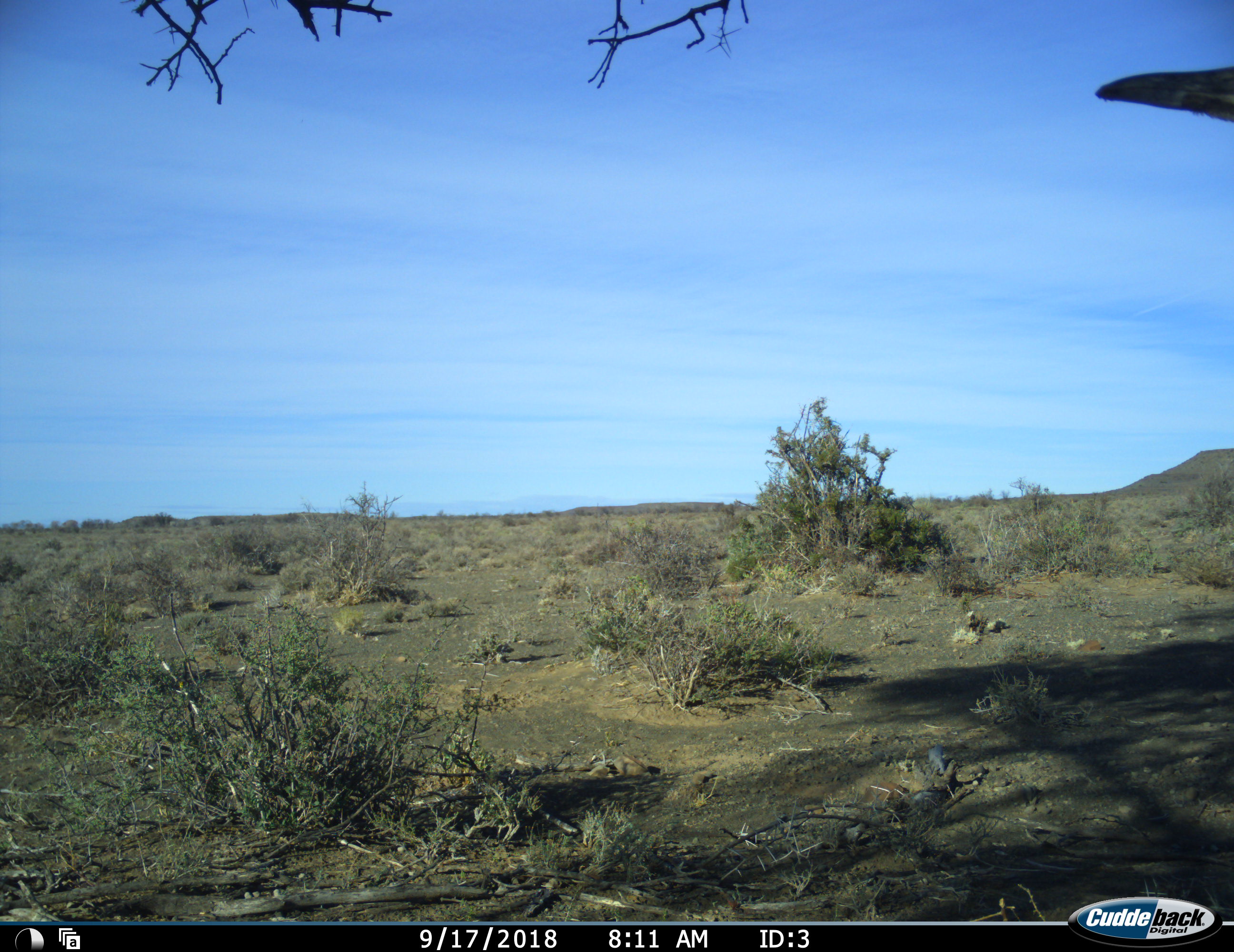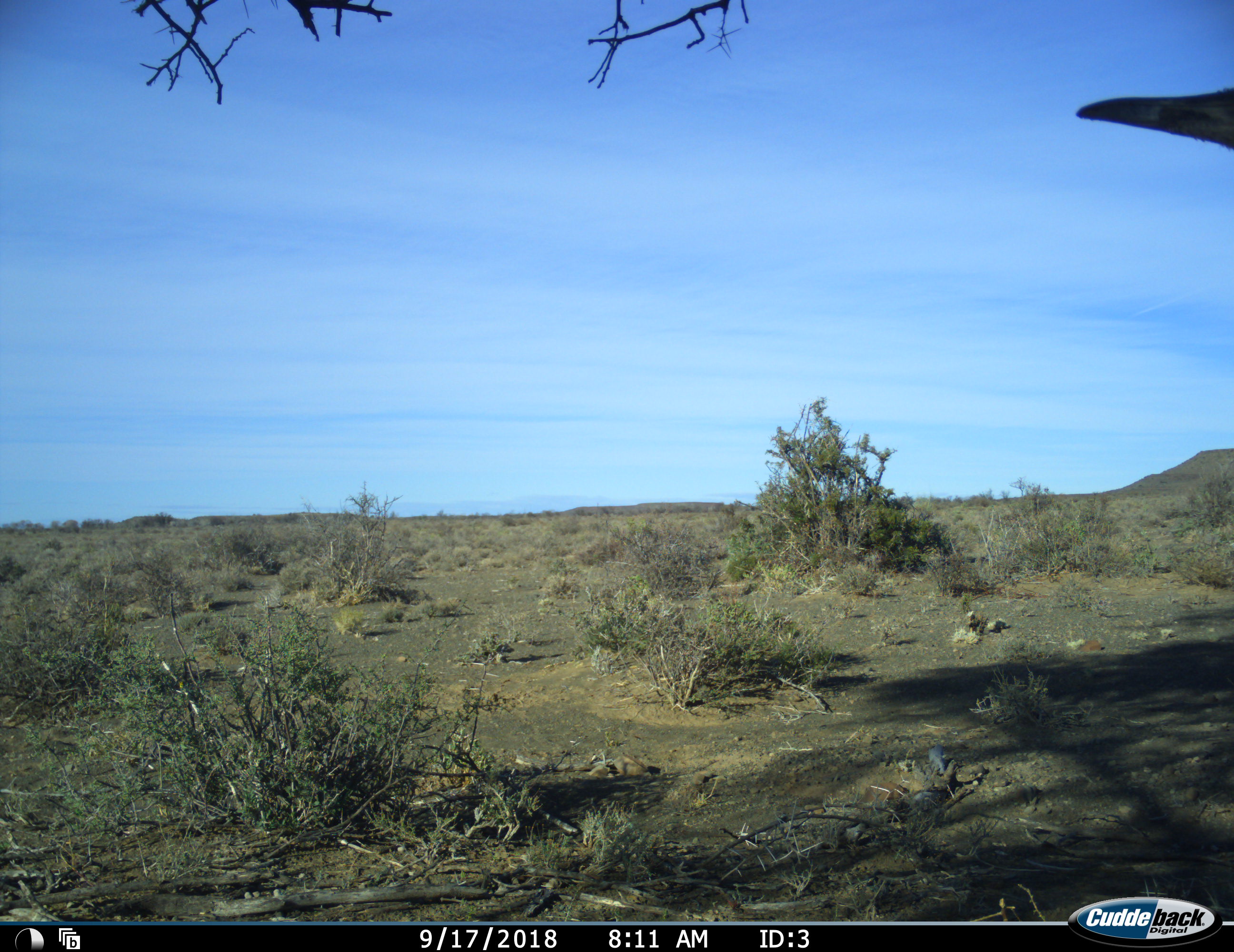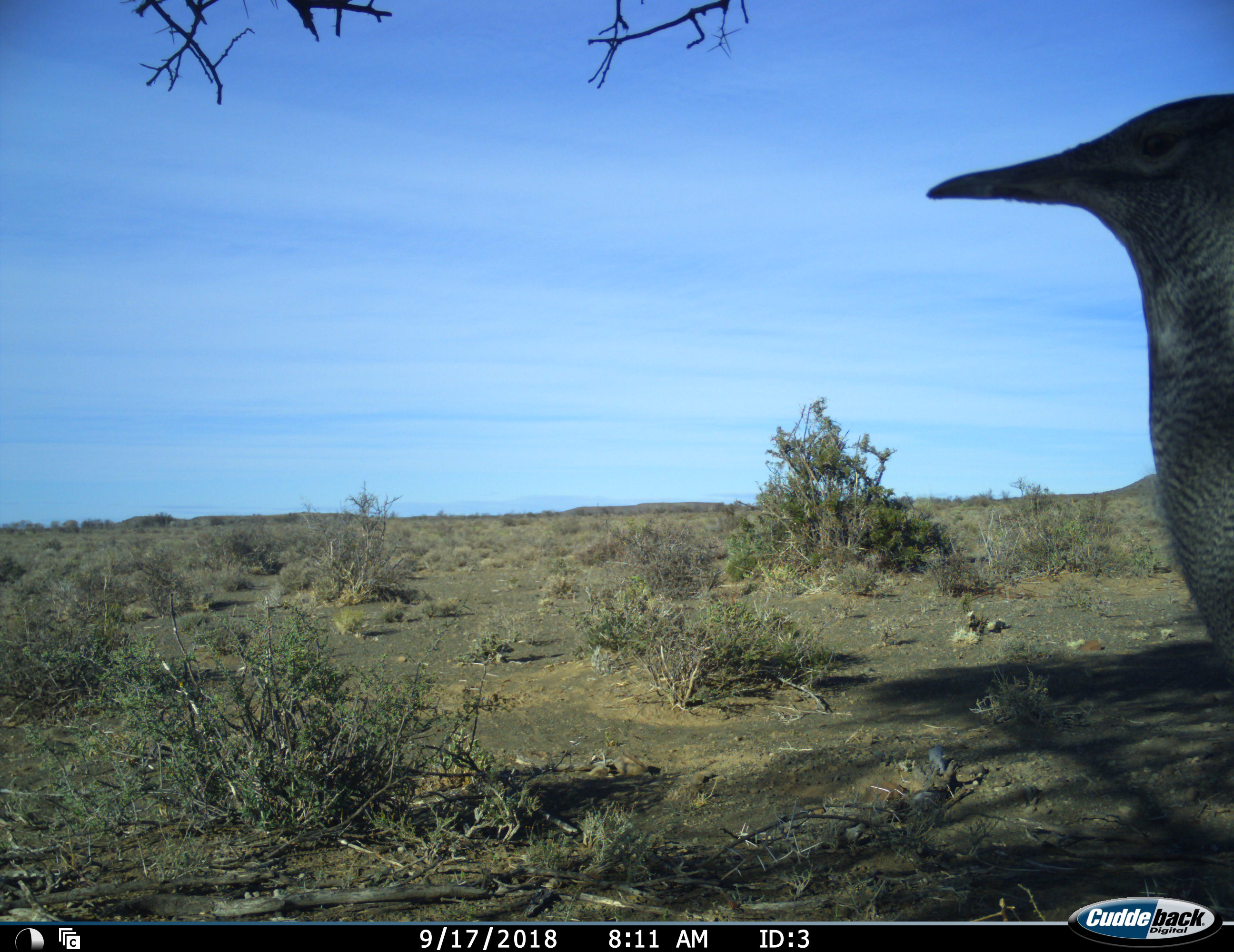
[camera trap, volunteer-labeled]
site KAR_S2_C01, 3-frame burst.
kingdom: Animalia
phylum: Chordata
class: Aves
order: Otidiformes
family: Otididae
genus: Ardeotis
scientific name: Ardeotis kori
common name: kori bustard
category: bustardkori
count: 1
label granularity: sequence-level